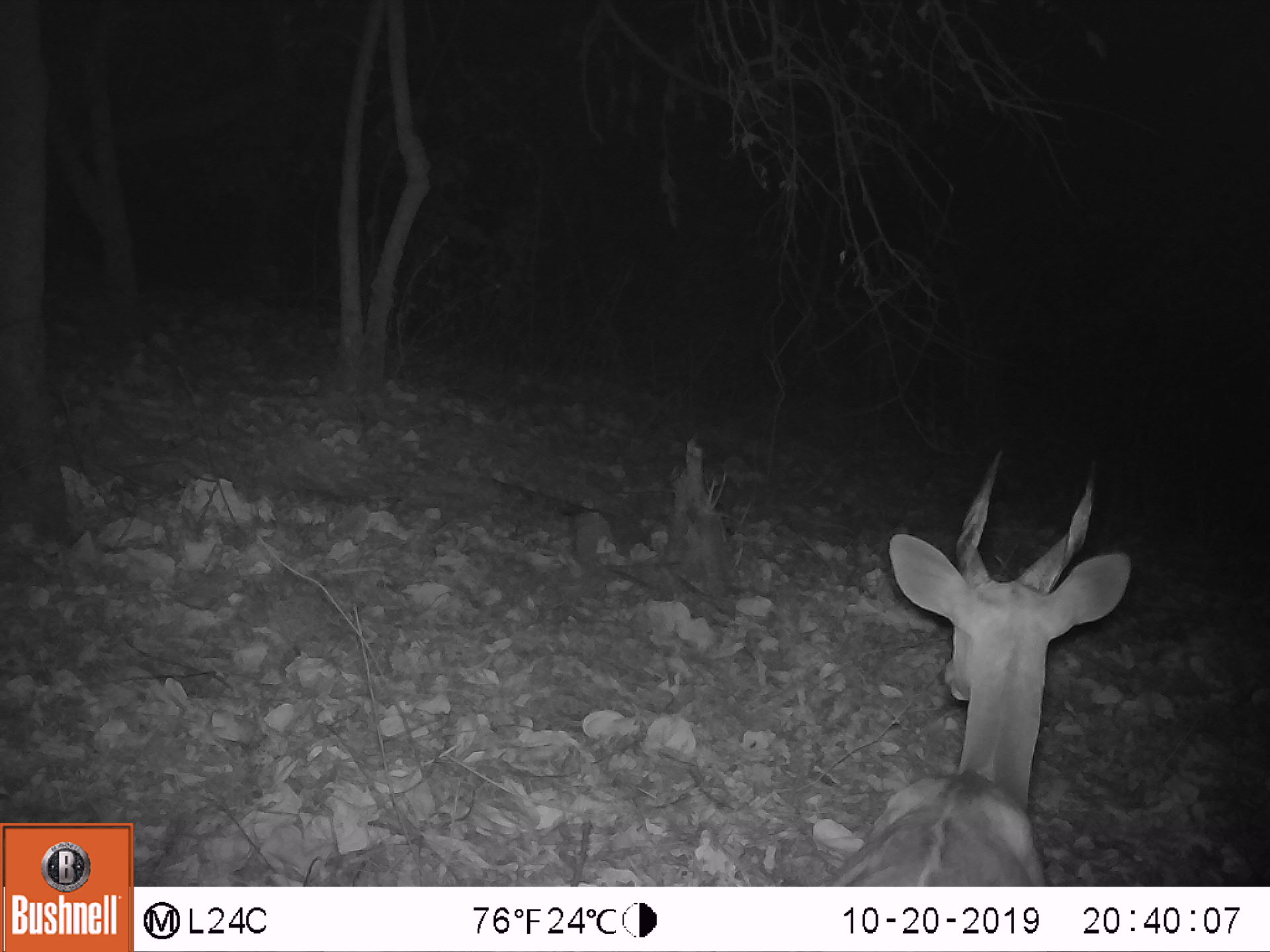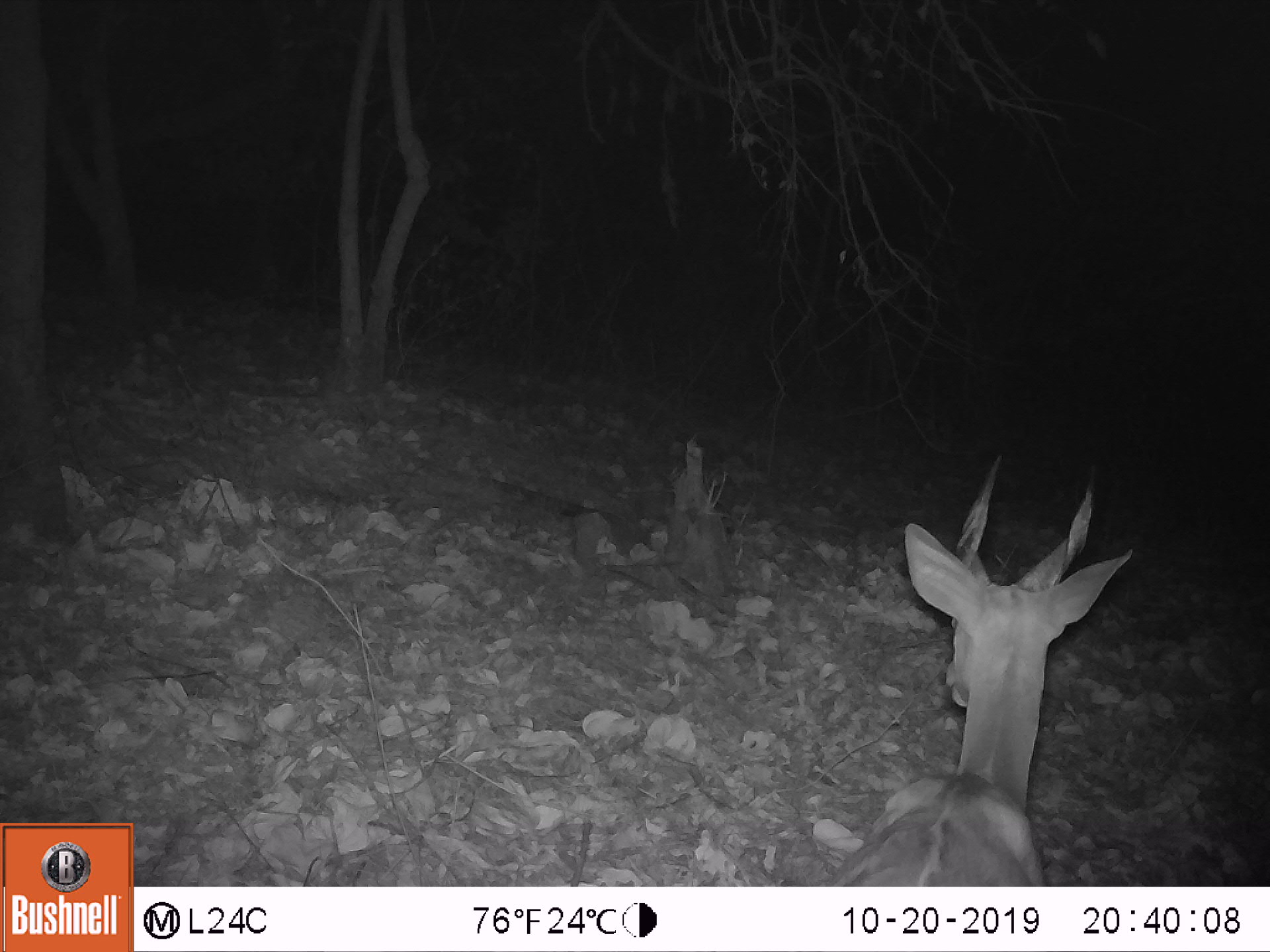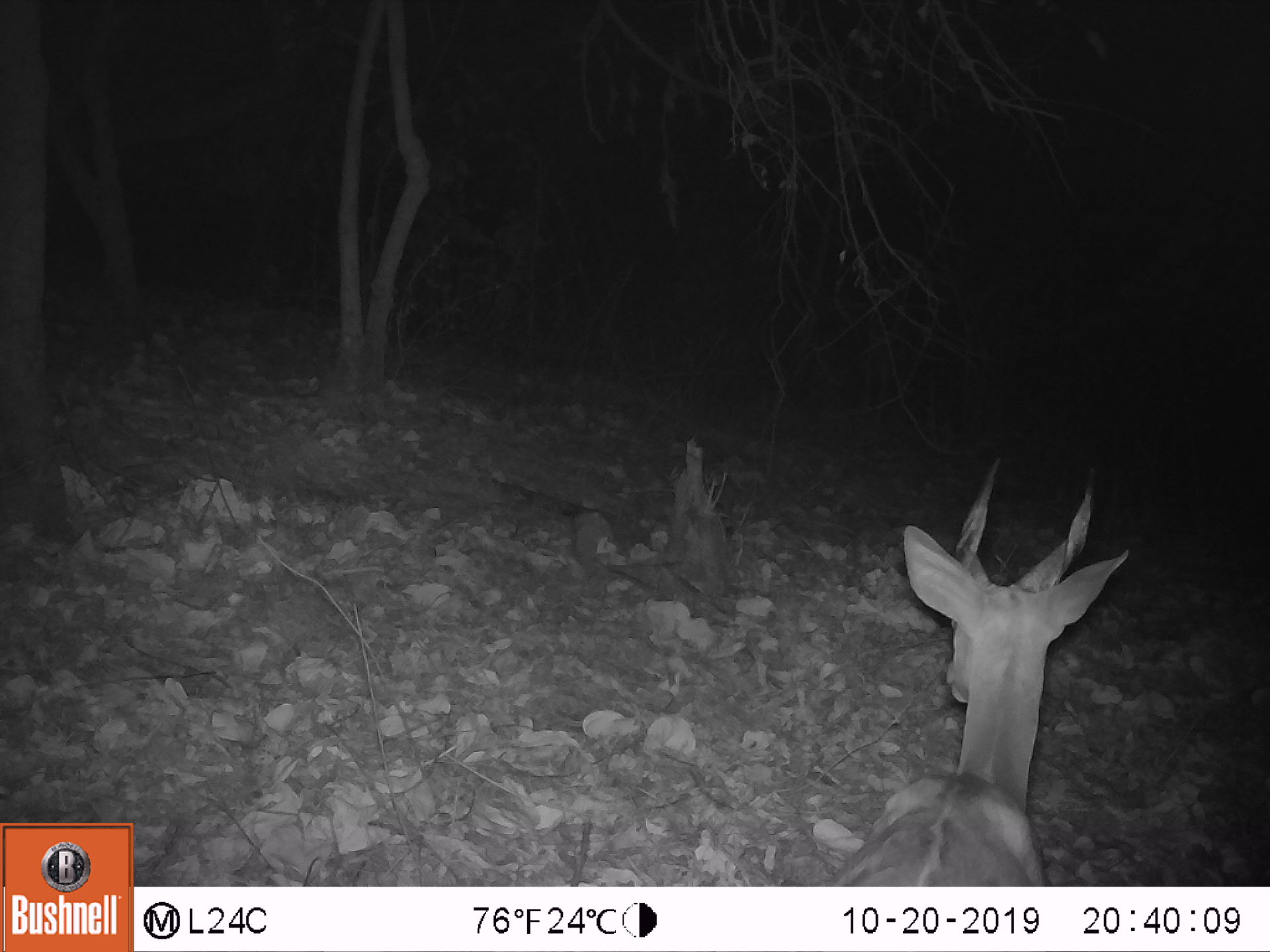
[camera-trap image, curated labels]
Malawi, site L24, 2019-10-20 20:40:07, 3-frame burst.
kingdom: Animalia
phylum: Chordata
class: Mammalia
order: Artiodactyla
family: Bovidae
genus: Tragelaphus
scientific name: Tragelaphus sylvaticus sylvaticus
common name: cape bushbuck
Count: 1.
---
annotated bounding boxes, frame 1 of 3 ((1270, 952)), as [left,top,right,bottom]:
cape bushbuck: [832,431,1124,877]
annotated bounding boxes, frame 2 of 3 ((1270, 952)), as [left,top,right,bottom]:
cape bushbuck: [815,450,1136,881]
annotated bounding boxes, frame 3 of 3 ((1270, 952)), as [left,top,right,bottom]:
cape bushbuck: [815,450,1131,882]